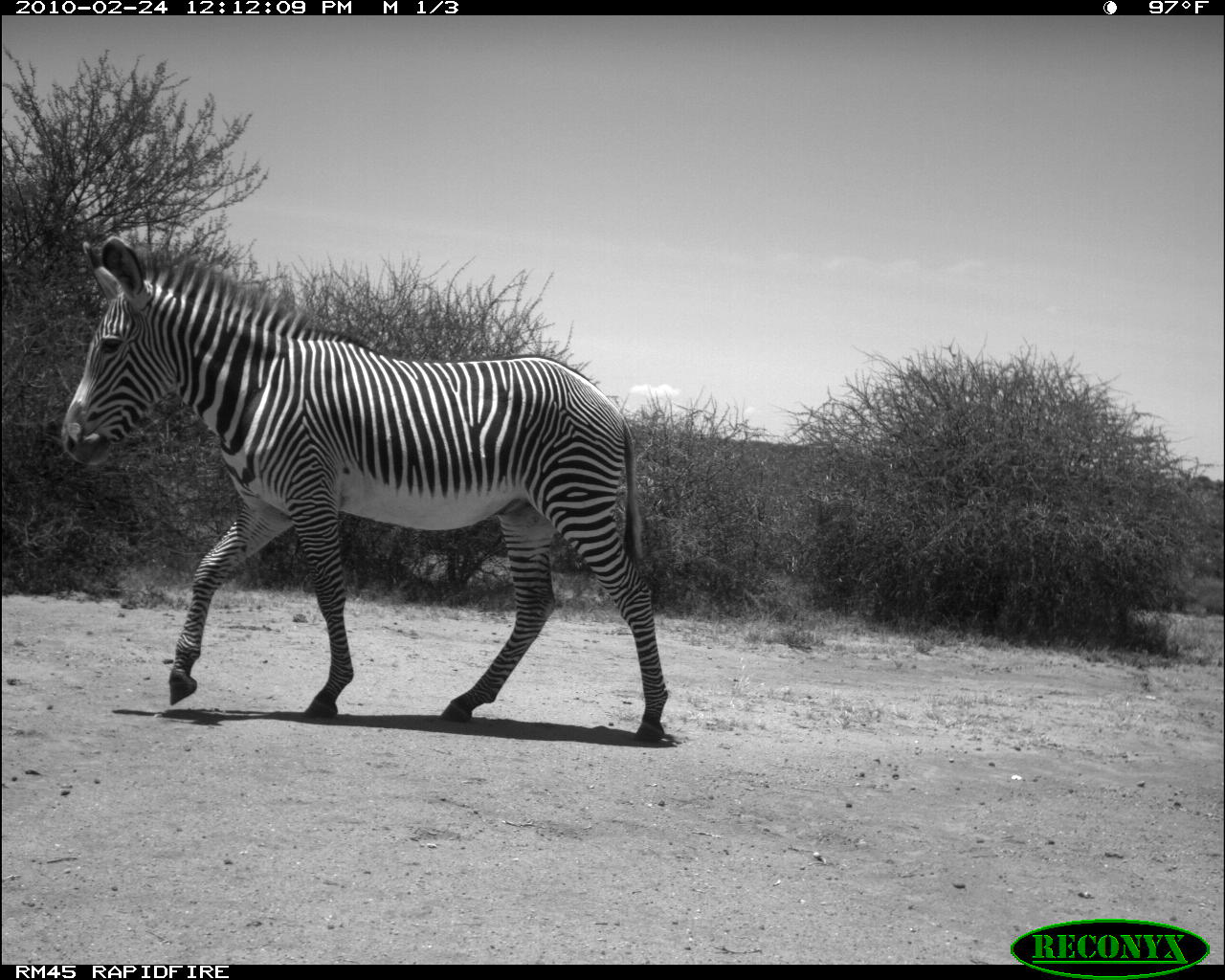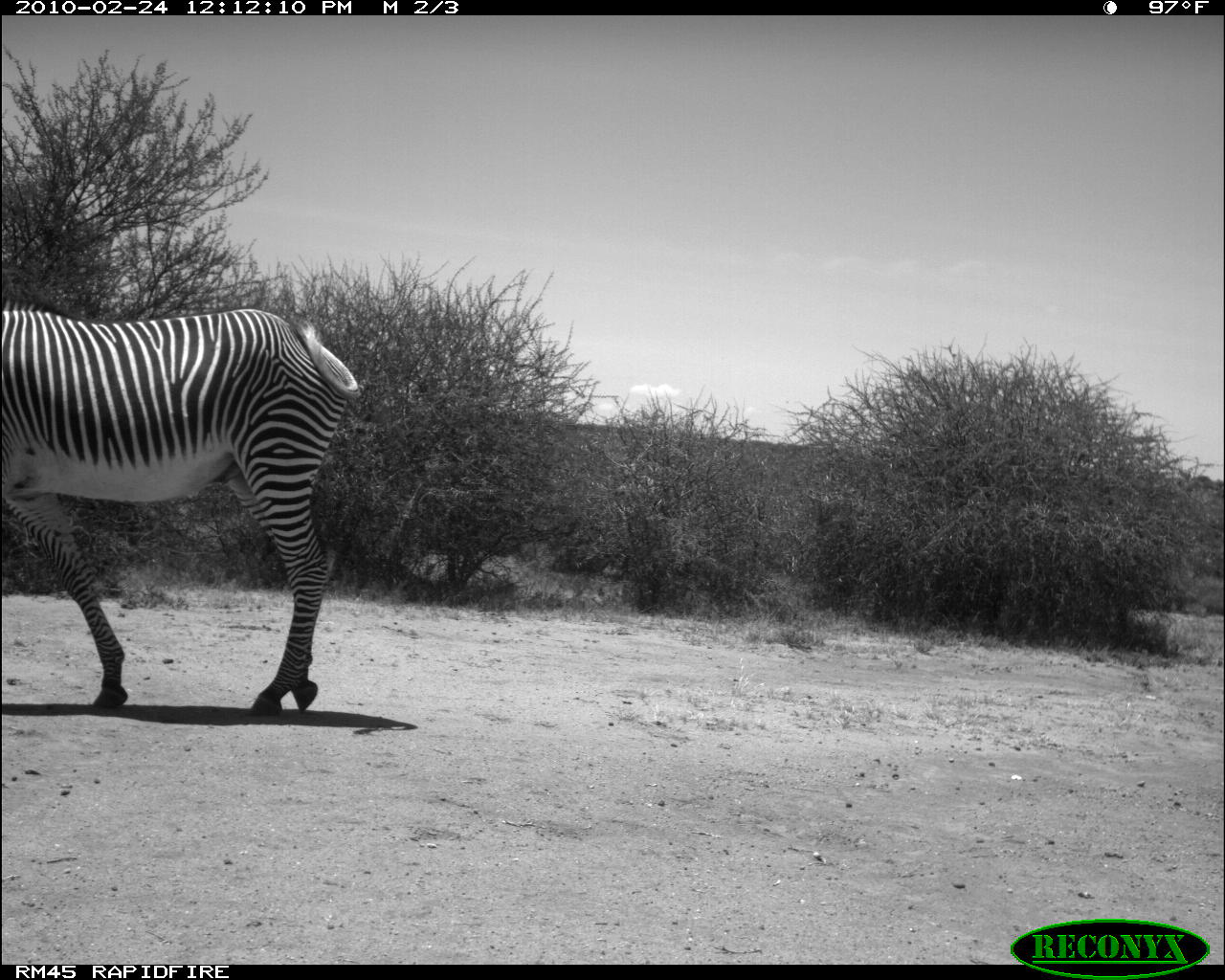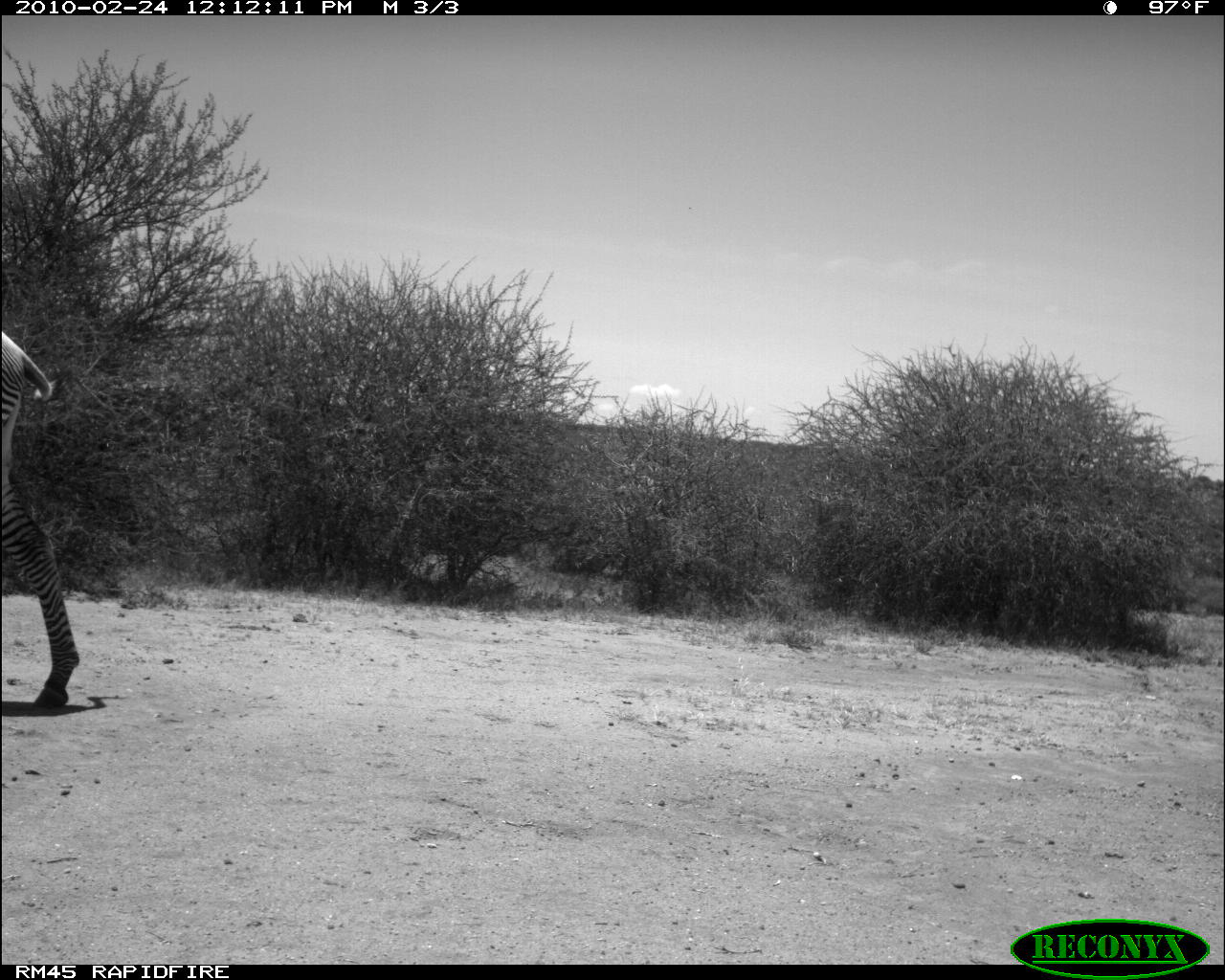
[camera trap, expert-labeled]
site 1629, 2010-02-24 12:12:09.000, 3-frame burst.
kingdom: Animalia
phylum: Chordata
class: Mammalia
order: Artiodactyla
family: Bovidae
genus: Litocranius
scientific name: Litocranius walleri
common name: gerenuk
Litocranius walleri (gerenuk), count 1.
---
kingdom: Animalia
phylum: Chordata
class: Mammalia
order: Perissodactyla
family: Equidae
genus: Equus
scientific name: Equus grevyi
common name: grévy's zebra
Equus grevyi (grévy's zebra), count 1.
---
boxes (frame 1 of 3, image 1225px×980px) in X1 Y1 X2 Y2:
litocranius walleri: 56 231 670 748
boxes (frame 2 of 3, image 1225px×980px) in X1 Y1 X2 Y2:
equus grevyi: 0 299 364 718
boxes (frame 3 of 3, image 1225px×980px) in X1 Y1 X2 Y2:
equus grevyi: 0 327 83 712